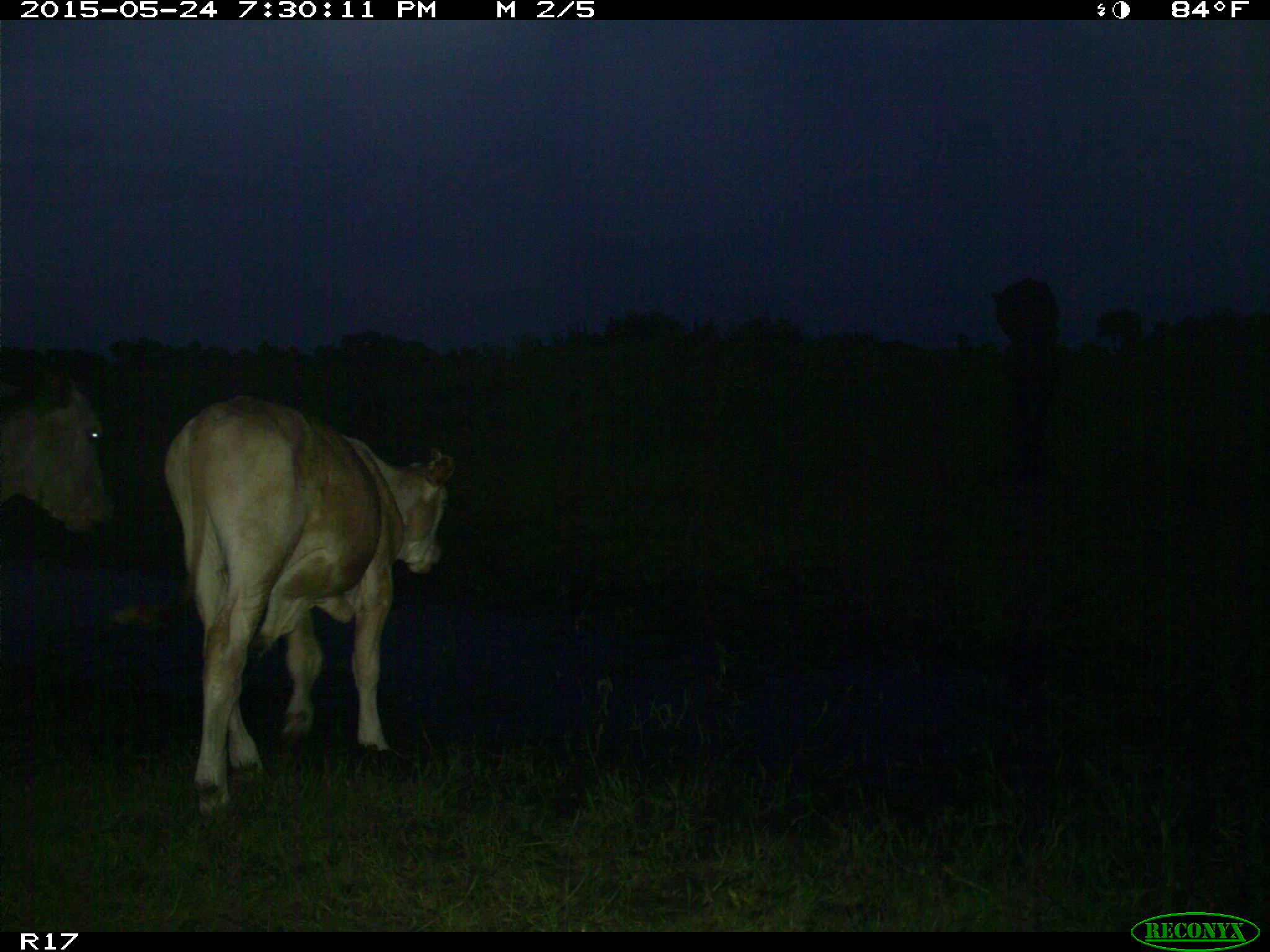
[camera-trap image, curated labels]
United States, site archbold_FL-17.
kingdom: Animalia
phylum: Chordata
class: Mammalia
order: Artiodactyla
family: Bovidae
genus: Bos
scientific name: Bos taurus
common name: domestic cow